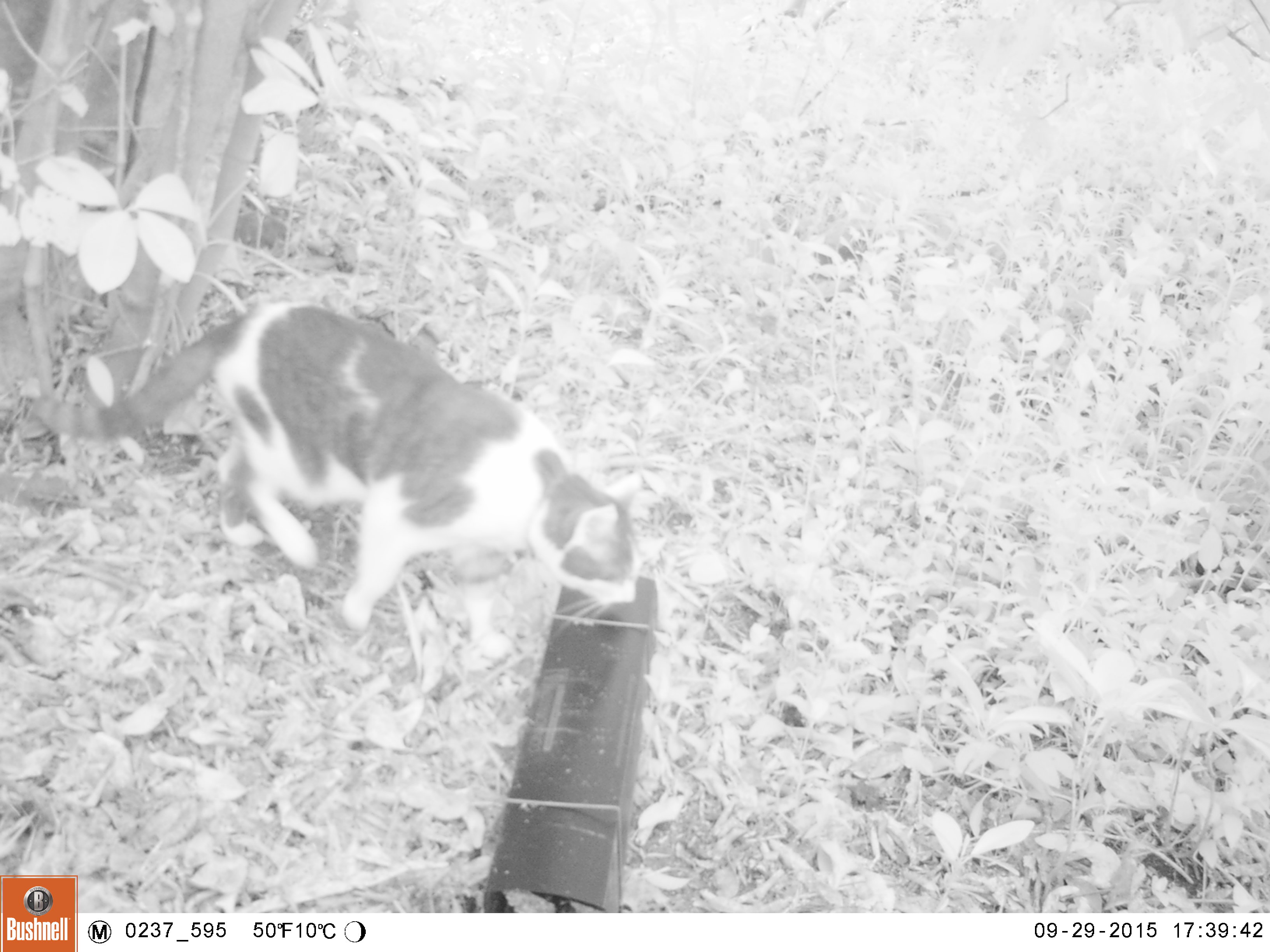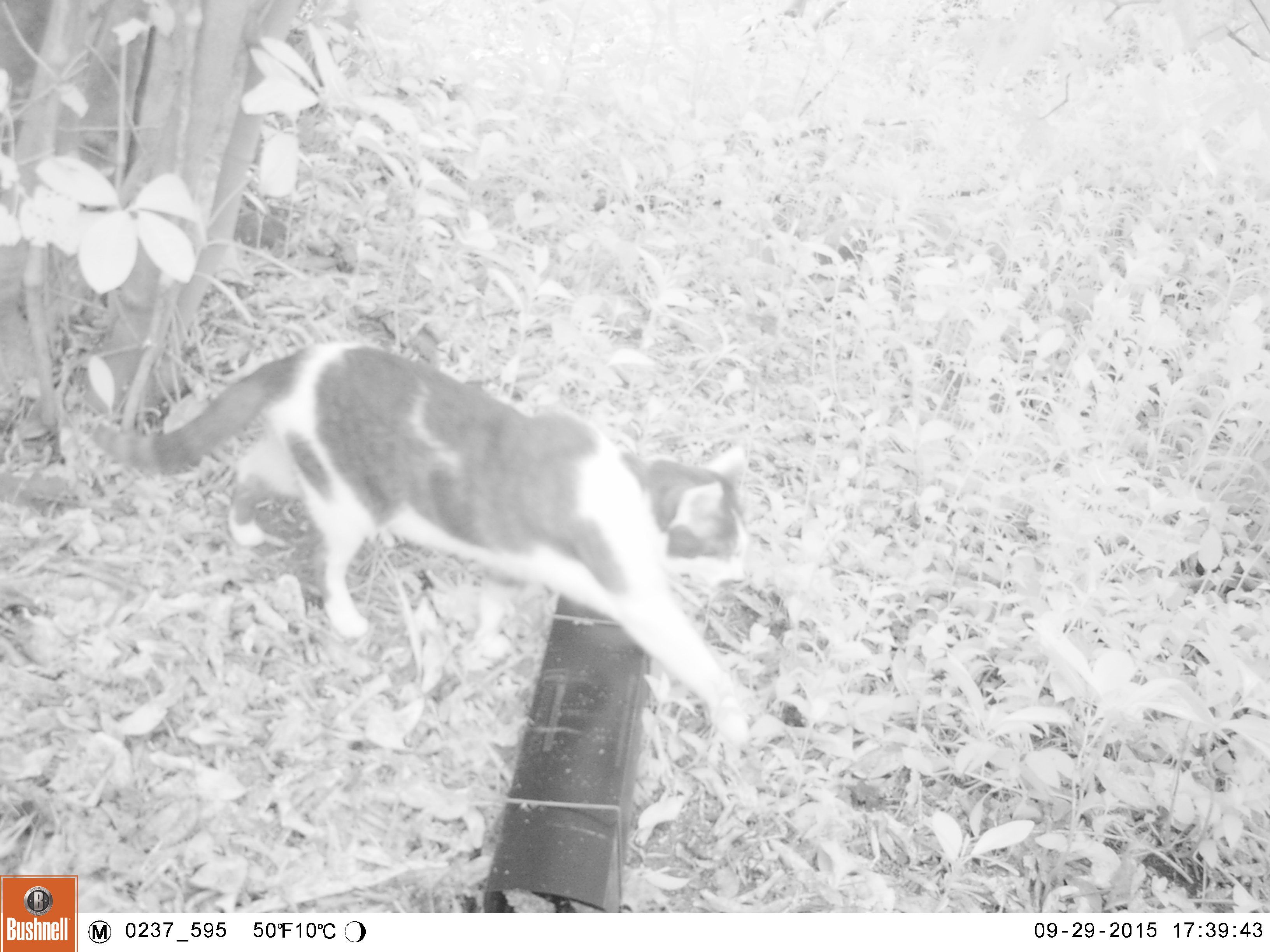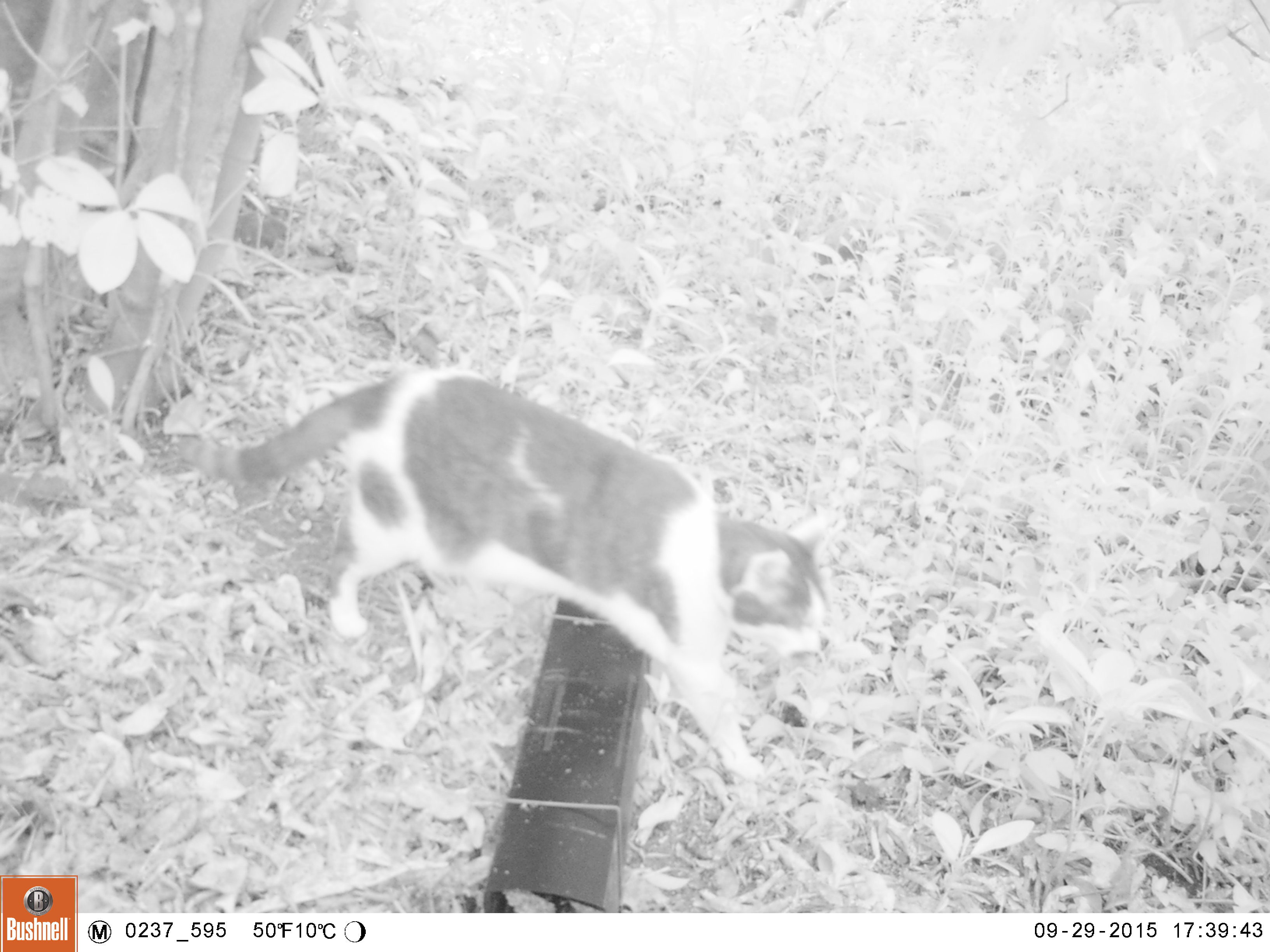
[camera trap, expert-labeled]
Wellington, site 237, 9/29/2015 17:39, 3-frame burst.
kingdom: Animalia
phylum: Chordata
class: Mammalia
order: Carnivora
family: Felidae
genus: Felis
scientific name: Felis catus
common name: cat